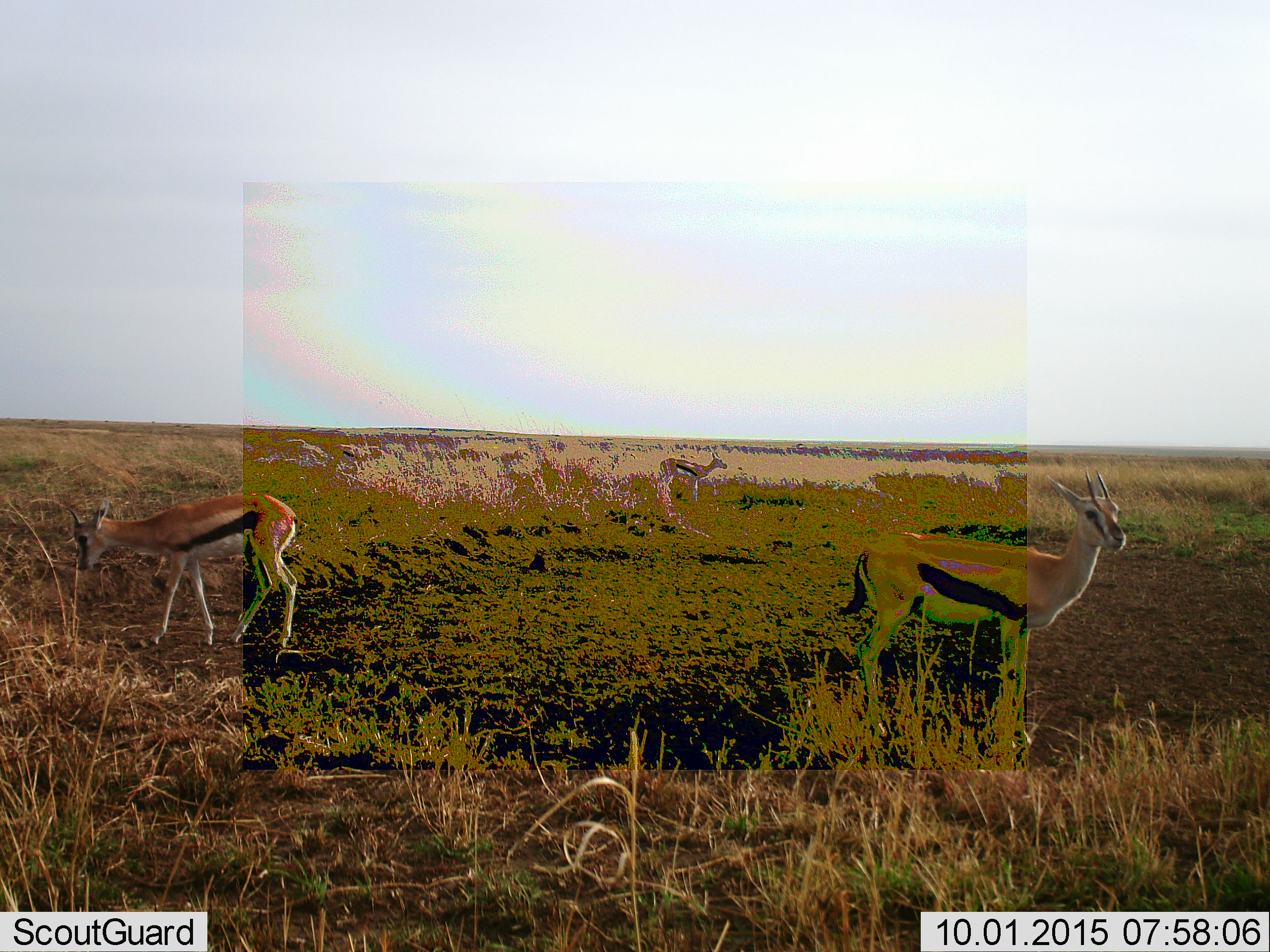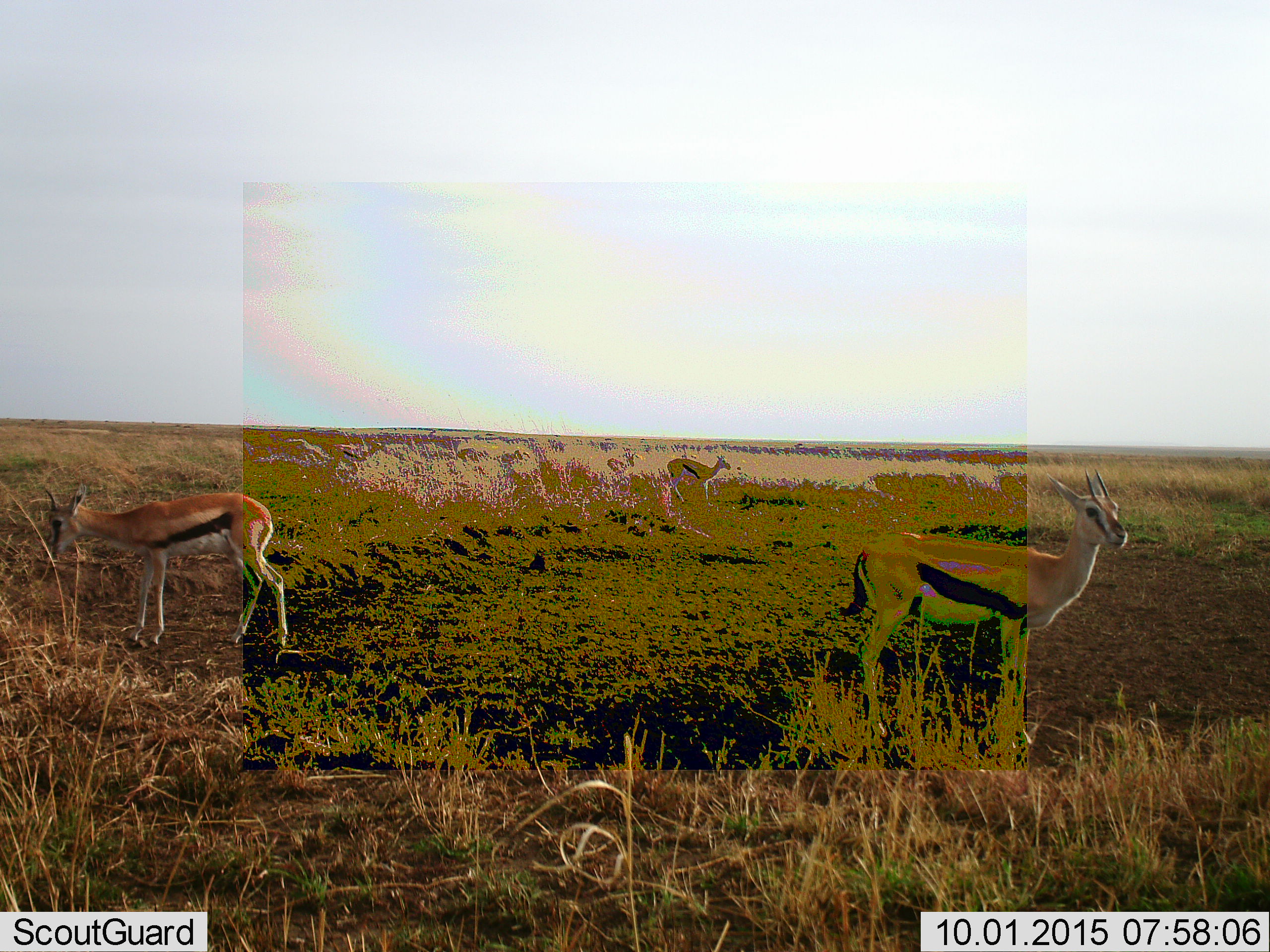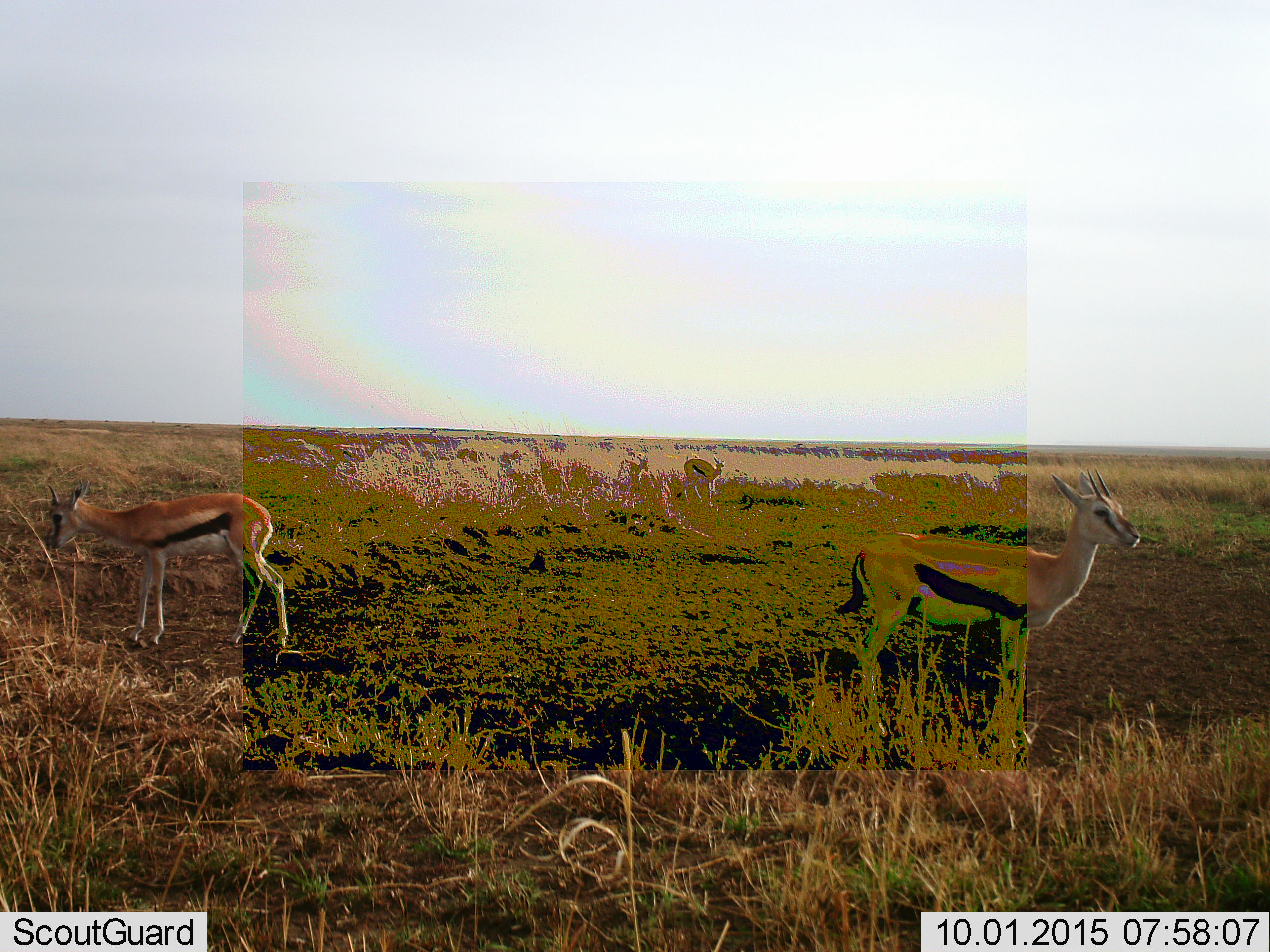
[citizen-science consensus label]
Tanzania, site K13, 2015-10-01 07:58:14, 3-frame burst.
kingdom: Animalia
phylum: Chordata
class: Mammalia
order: Artiodactyla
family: Bovidae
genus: Eudorcas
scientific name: Eudorcas thomsonii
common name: thomson's gazelle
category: gazellethomsons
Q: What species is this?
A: Gazellethomsons (thomson's gazelle) (Eudorcas thomsonii).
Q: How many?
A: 4.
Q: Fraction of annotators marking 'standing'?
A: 71%.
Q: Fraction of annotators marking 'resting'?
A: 0%.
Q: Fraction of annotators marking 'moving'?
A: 57%.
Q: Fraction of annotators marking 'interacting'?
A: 0%.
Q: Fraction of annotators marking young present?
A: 0%.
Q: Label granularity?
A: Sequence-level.